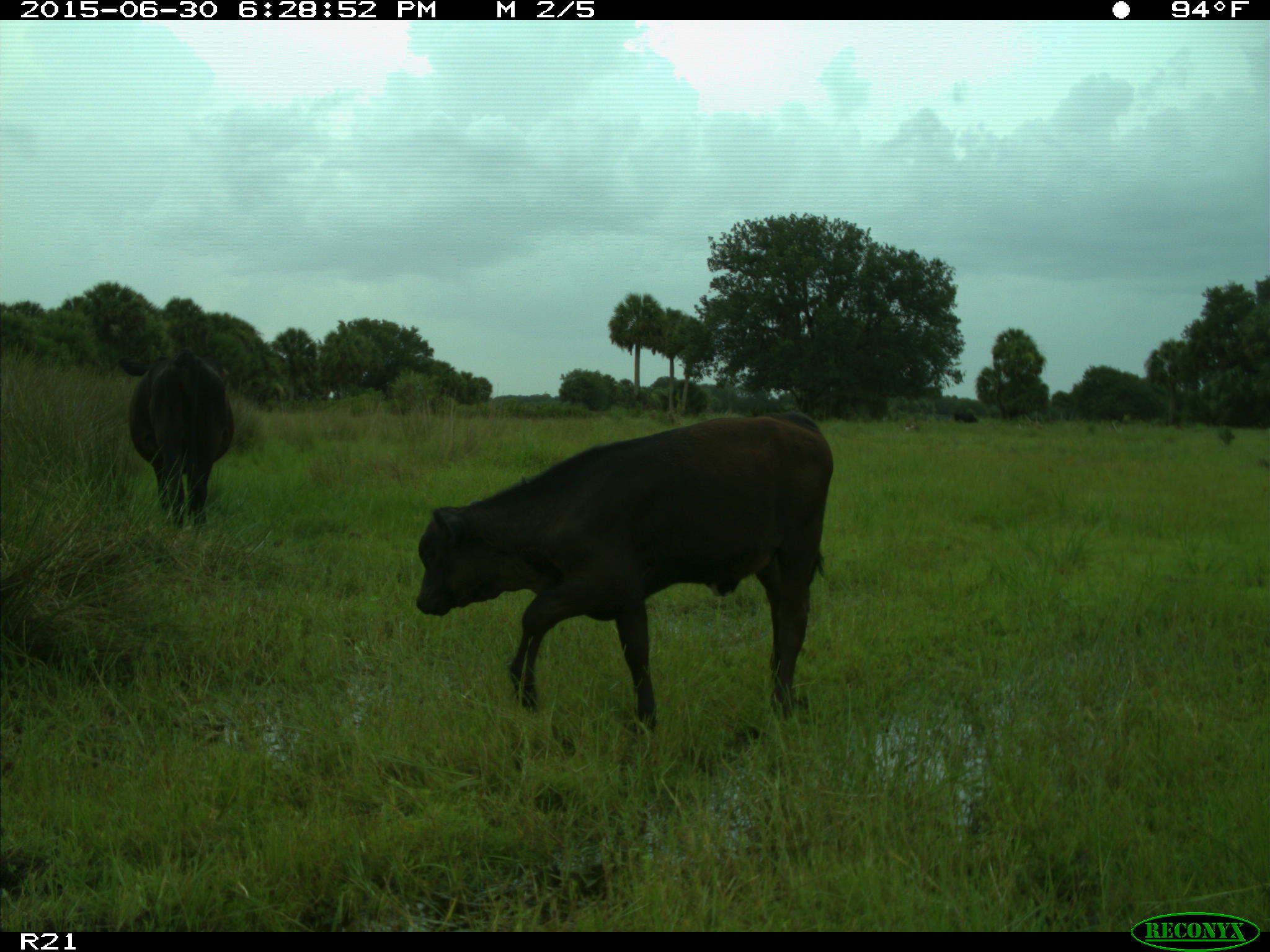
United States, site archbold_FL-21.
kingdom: Animalia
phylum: Chordata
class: Mammalia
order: Artiodactyla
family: Bovidae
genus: Bos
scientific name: Bos taurus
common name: domestic cow